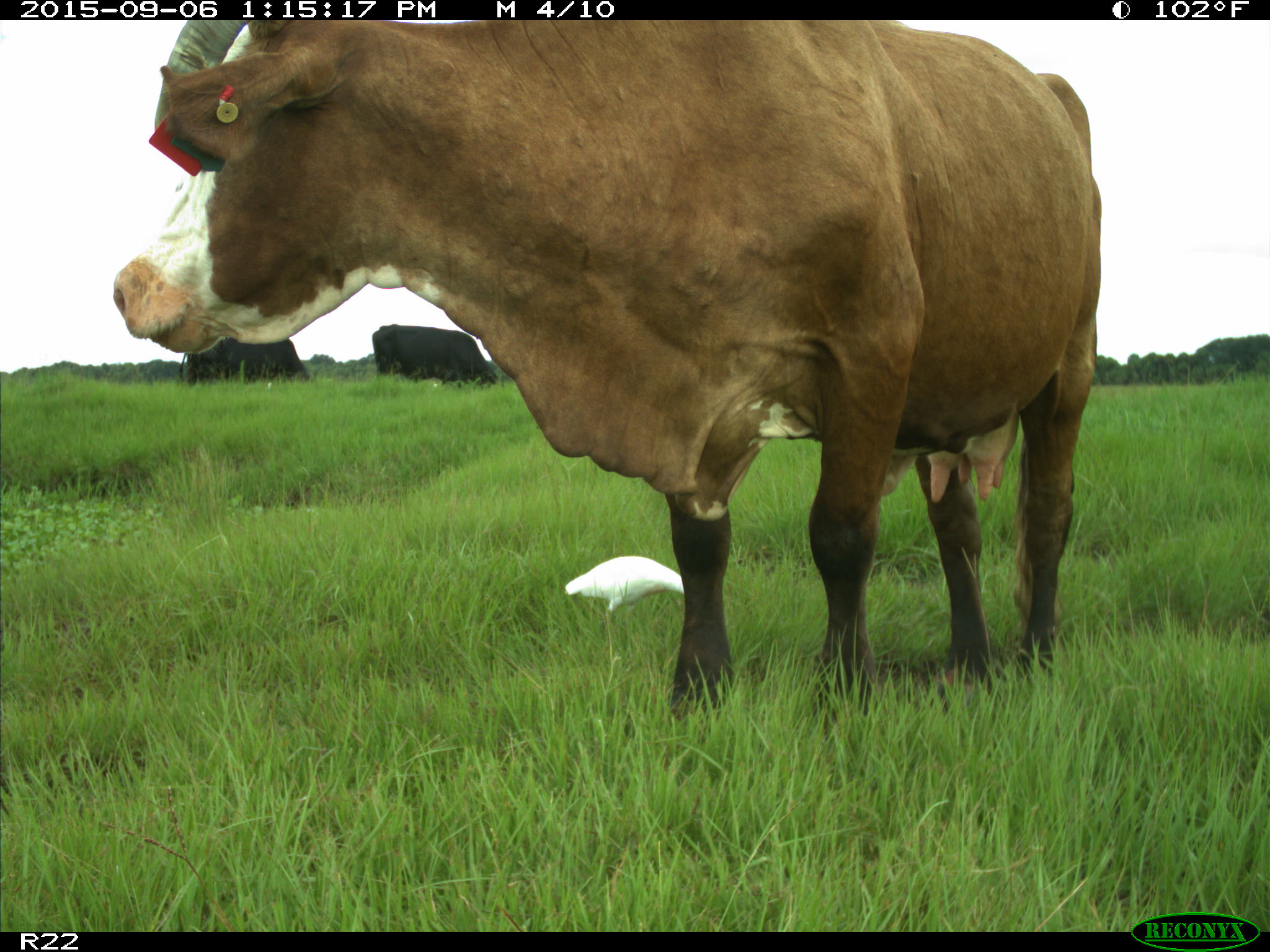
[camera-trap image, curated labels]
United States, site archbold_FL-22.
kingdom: Animalia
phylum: Chordata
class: Mammalia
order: Artiodactyla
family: Bovidae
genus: Bos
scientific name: Bos taurus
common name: domestic cow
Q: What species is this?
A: Bos taurus (domestic cow).